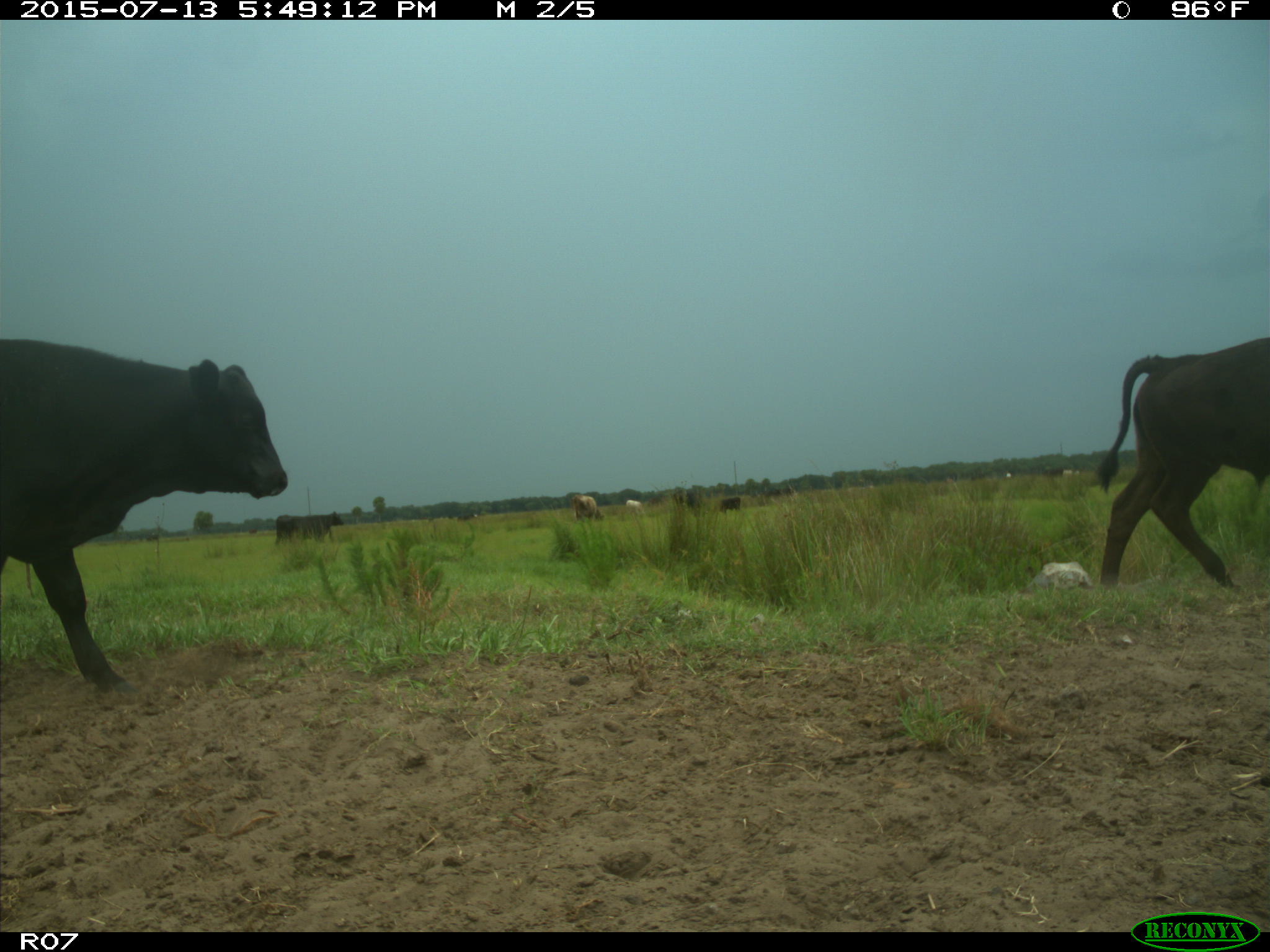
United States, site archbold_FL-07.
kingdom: Animalia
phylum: Chordata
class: Mammalia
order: Artiodactyla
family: Bovidae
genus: Bos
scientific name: Bos taurus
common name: domestic cow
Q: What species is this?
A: Bos taurus (domestic cow).